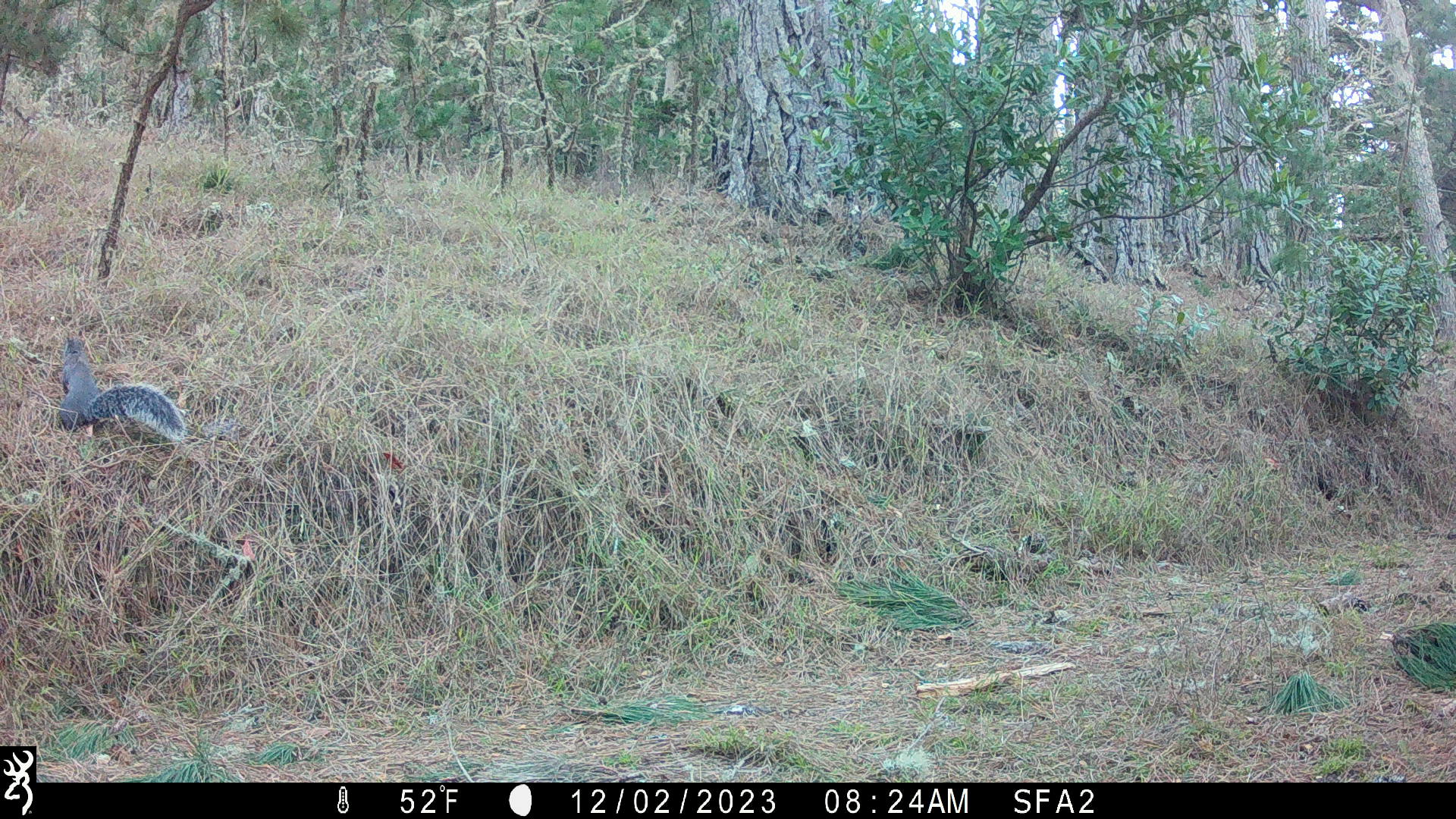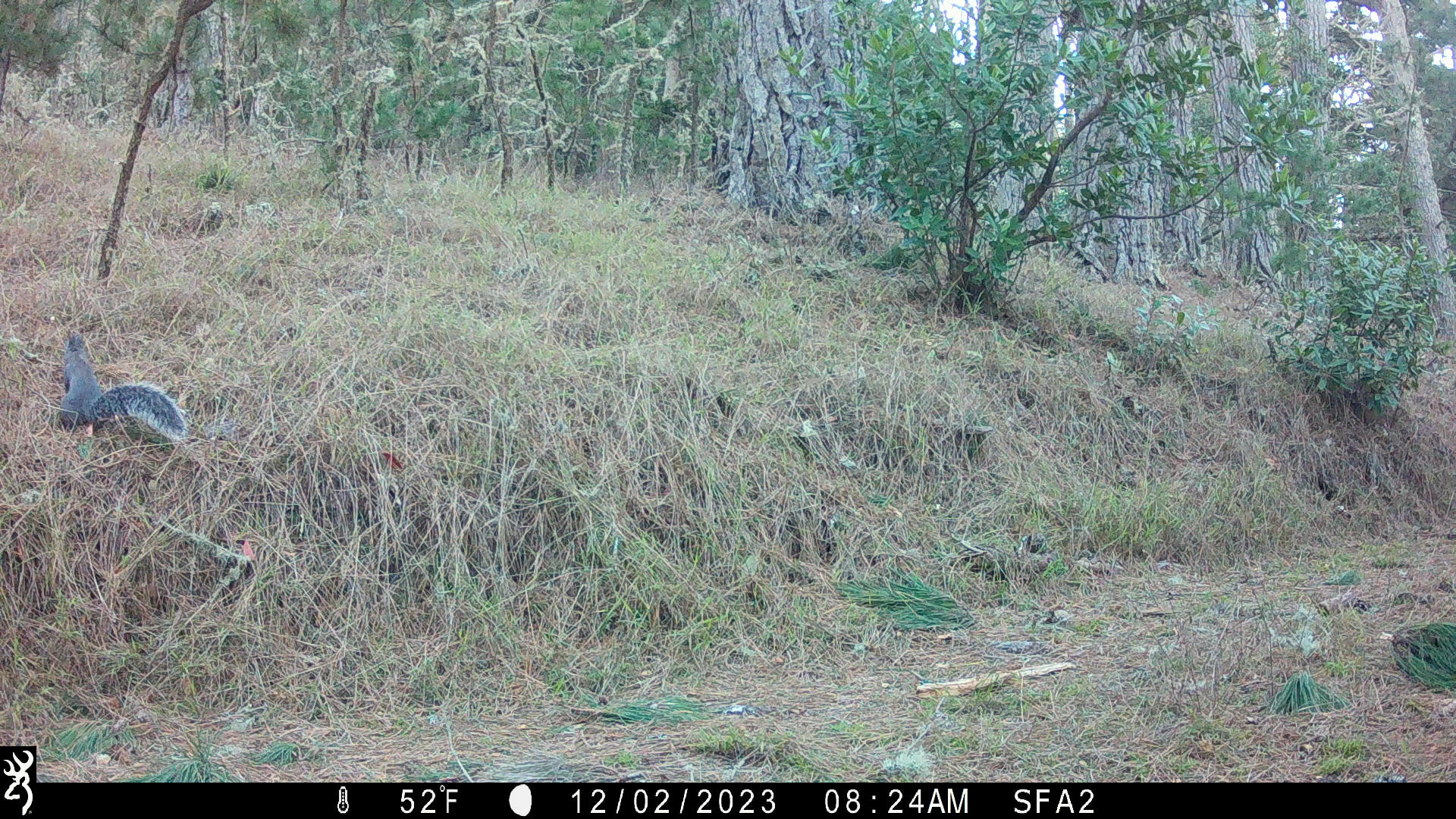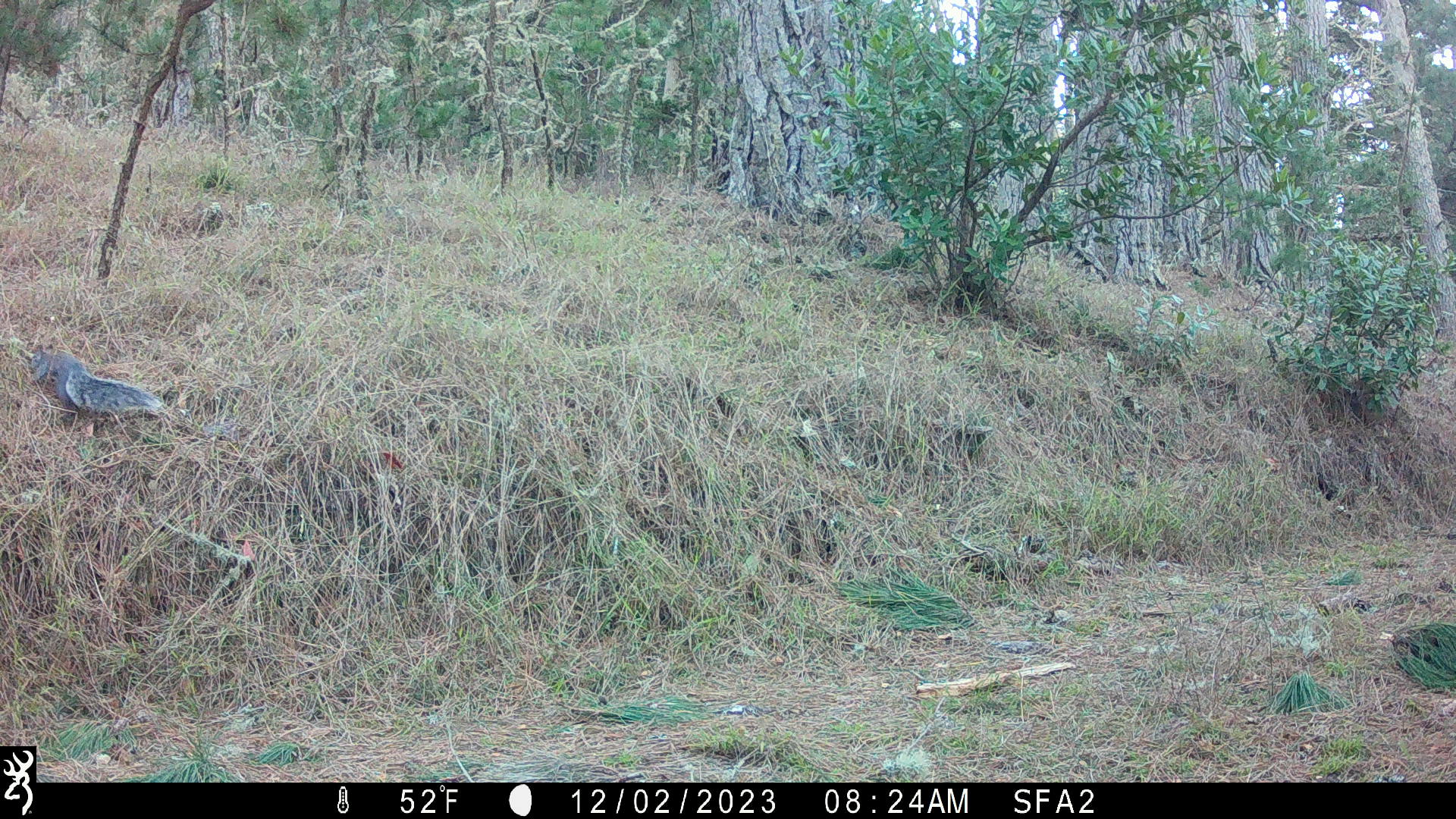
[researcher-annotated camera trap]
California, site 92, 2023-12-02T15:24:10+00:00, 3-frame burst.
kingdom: Animalia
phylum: Chordata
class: Mammalia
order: Rodentia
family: Sciuridae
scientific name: Sciuridae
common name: squirrel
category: unknown squirrel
Unknown squirrel (squirrel) (Sciuridae).